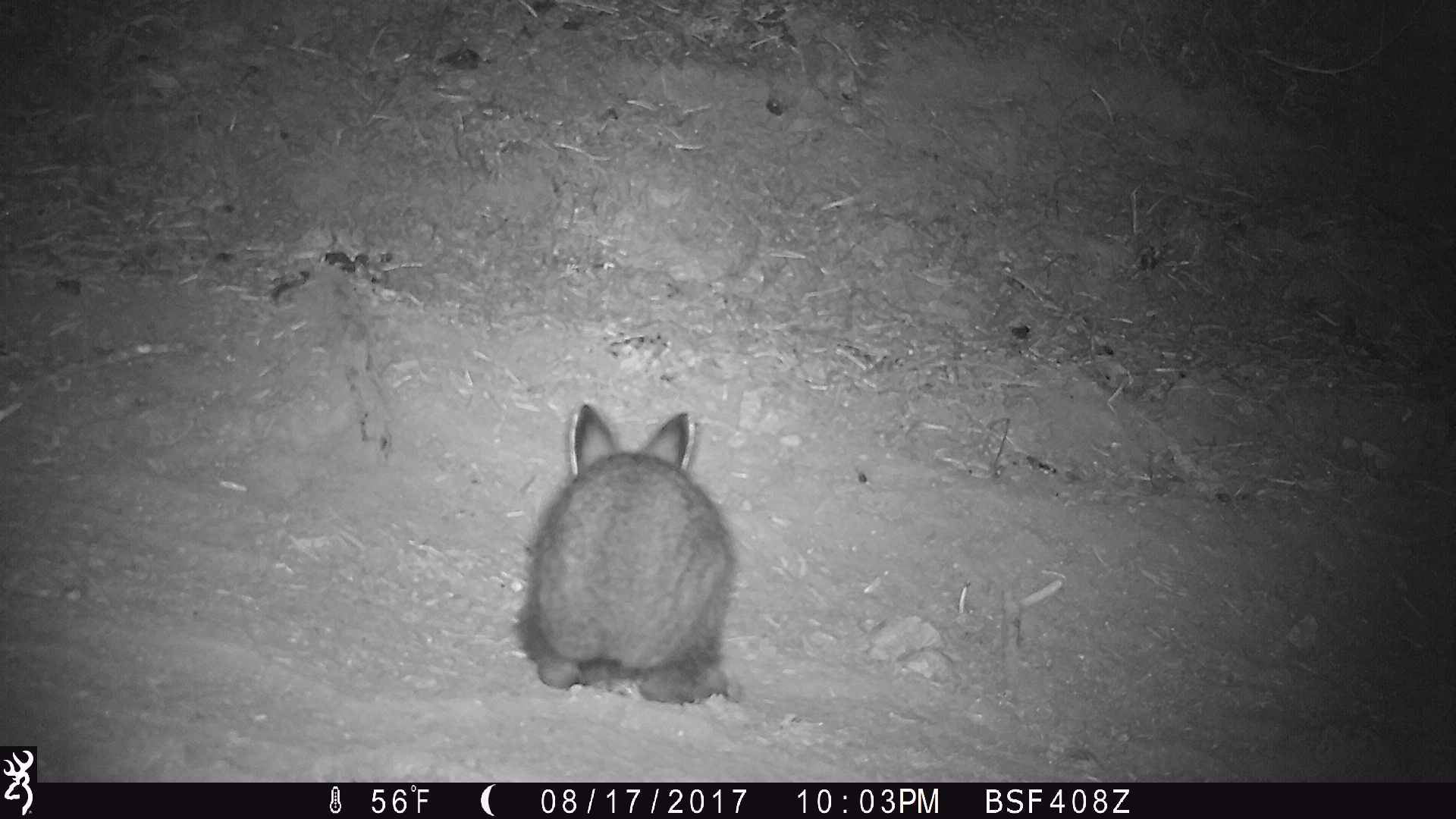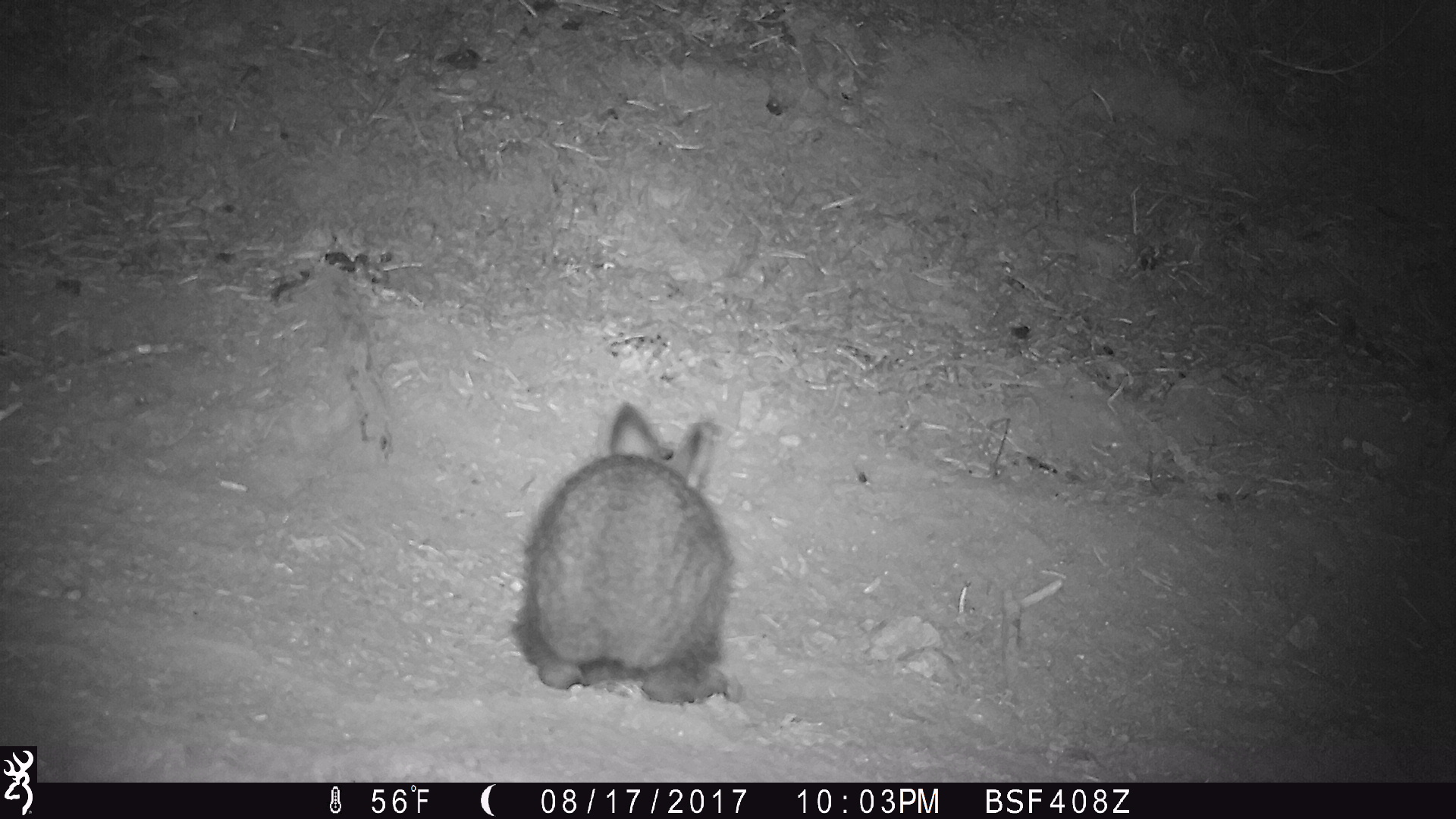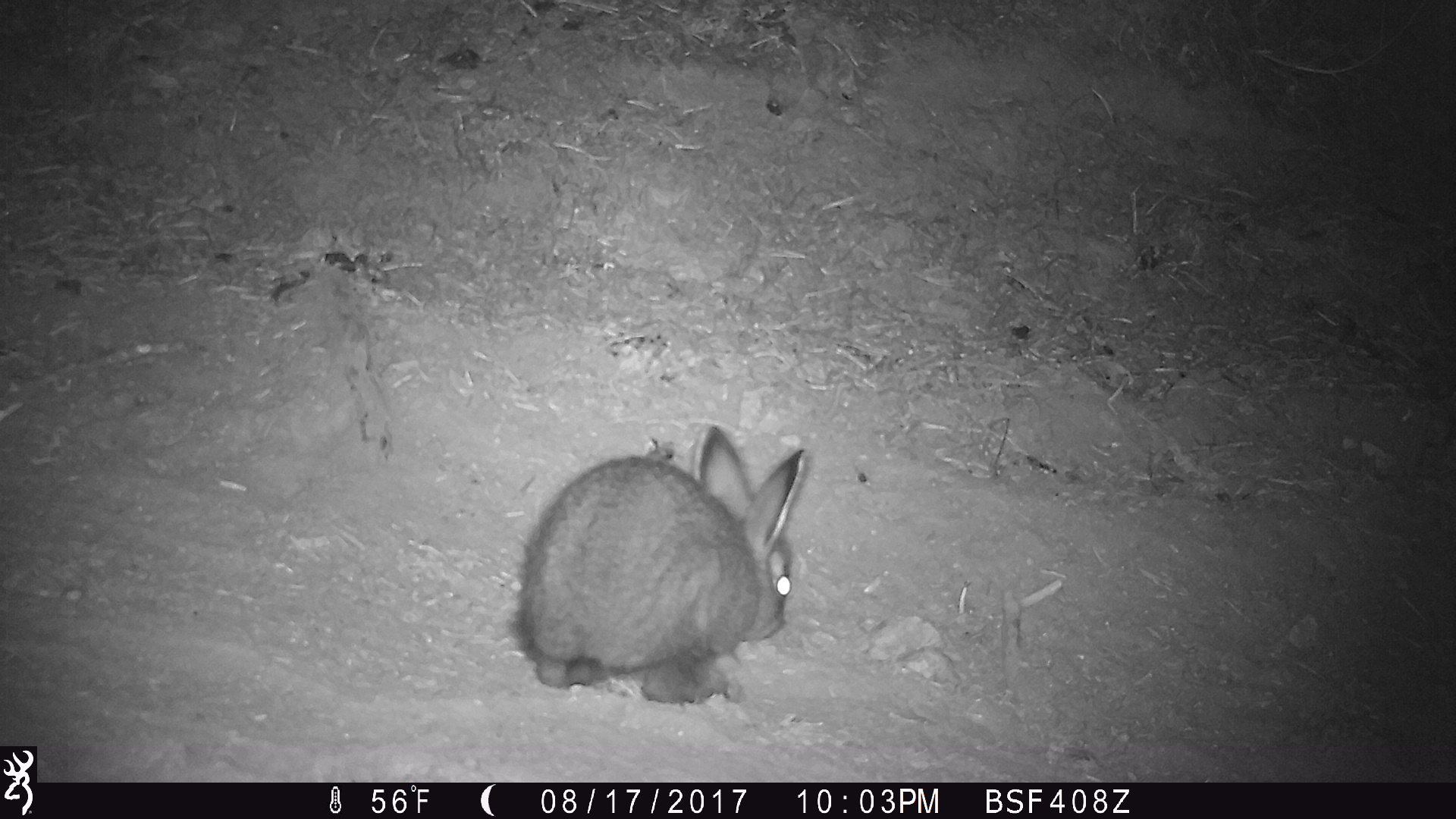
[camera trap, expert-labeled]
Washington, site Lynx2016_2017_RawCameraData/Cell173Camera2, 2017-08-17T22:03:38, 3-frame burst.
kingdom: Animalia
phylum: Chordata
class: Mammalia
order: Lagomorpha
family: Leporidae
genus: Lepus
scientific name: Lepus americanus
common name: snowshoe hare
Lepus americanus (snowshoe hare). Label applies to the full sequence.